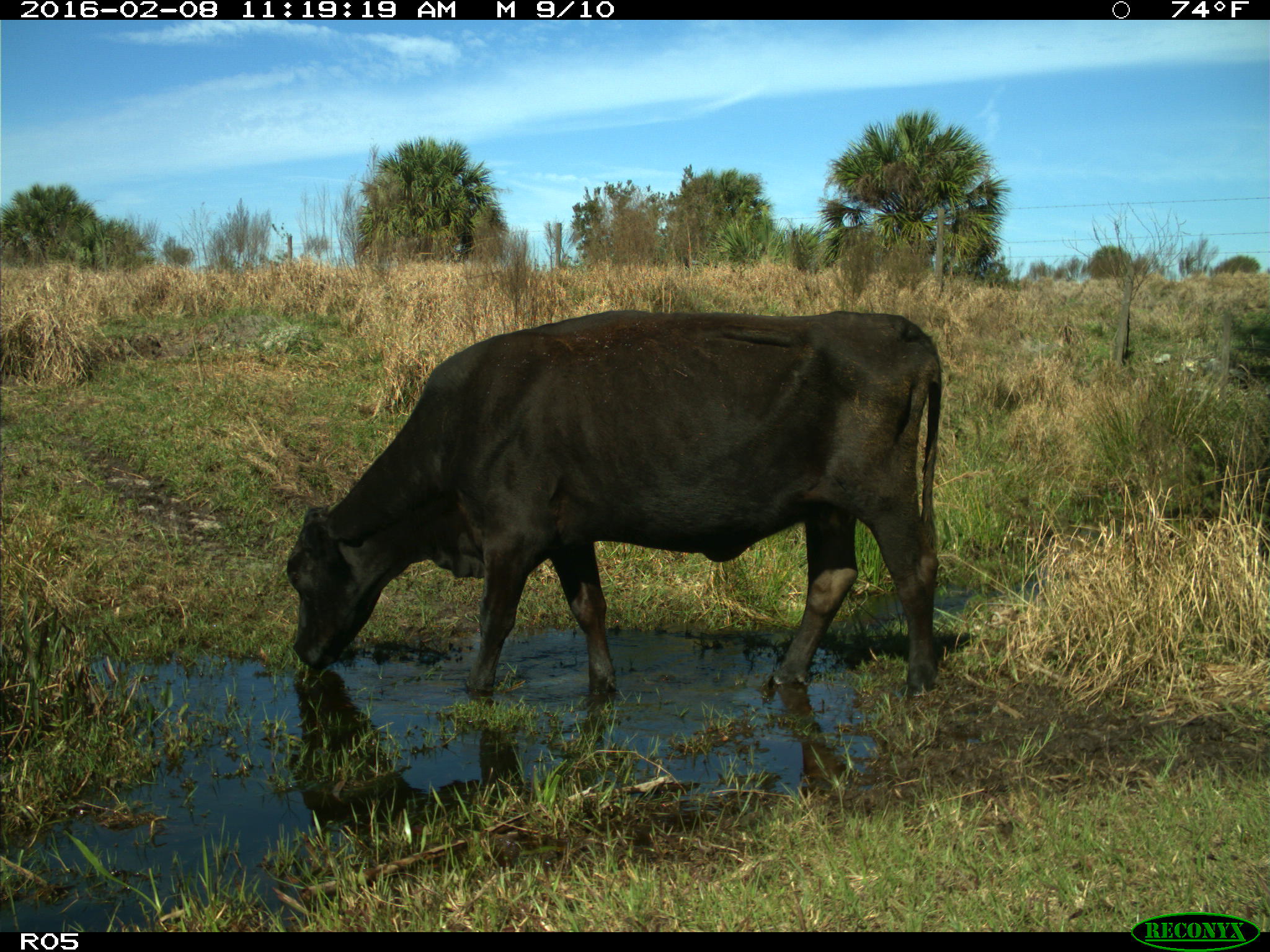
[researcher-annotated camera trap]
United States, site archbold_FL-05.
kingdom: Animalia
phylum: Chordata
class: Mammalia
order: Artiodactyla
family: Bovidae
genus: Bos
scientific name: Bos taurus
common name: domestic cow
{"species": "Bos taurus (domestic cow)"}